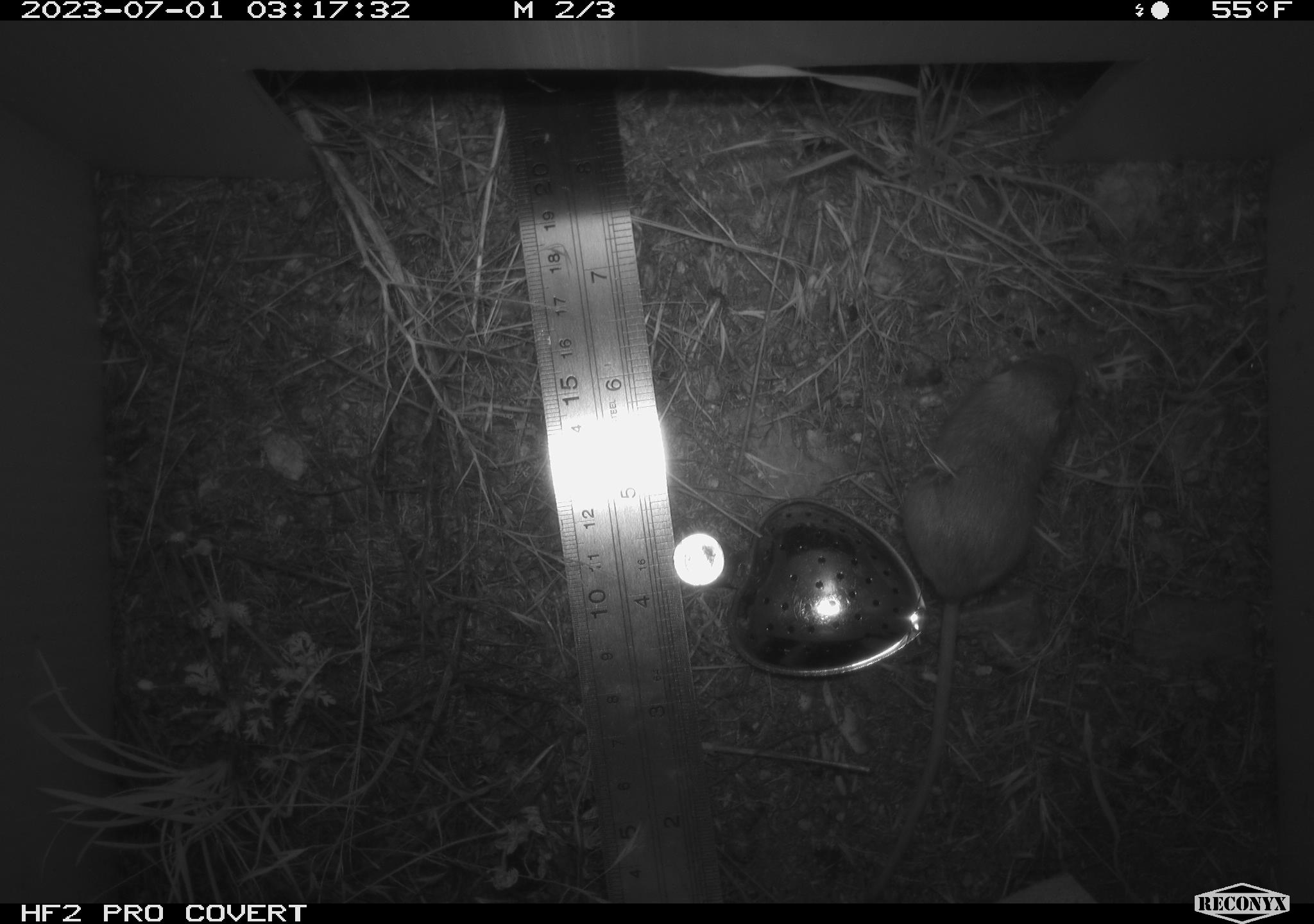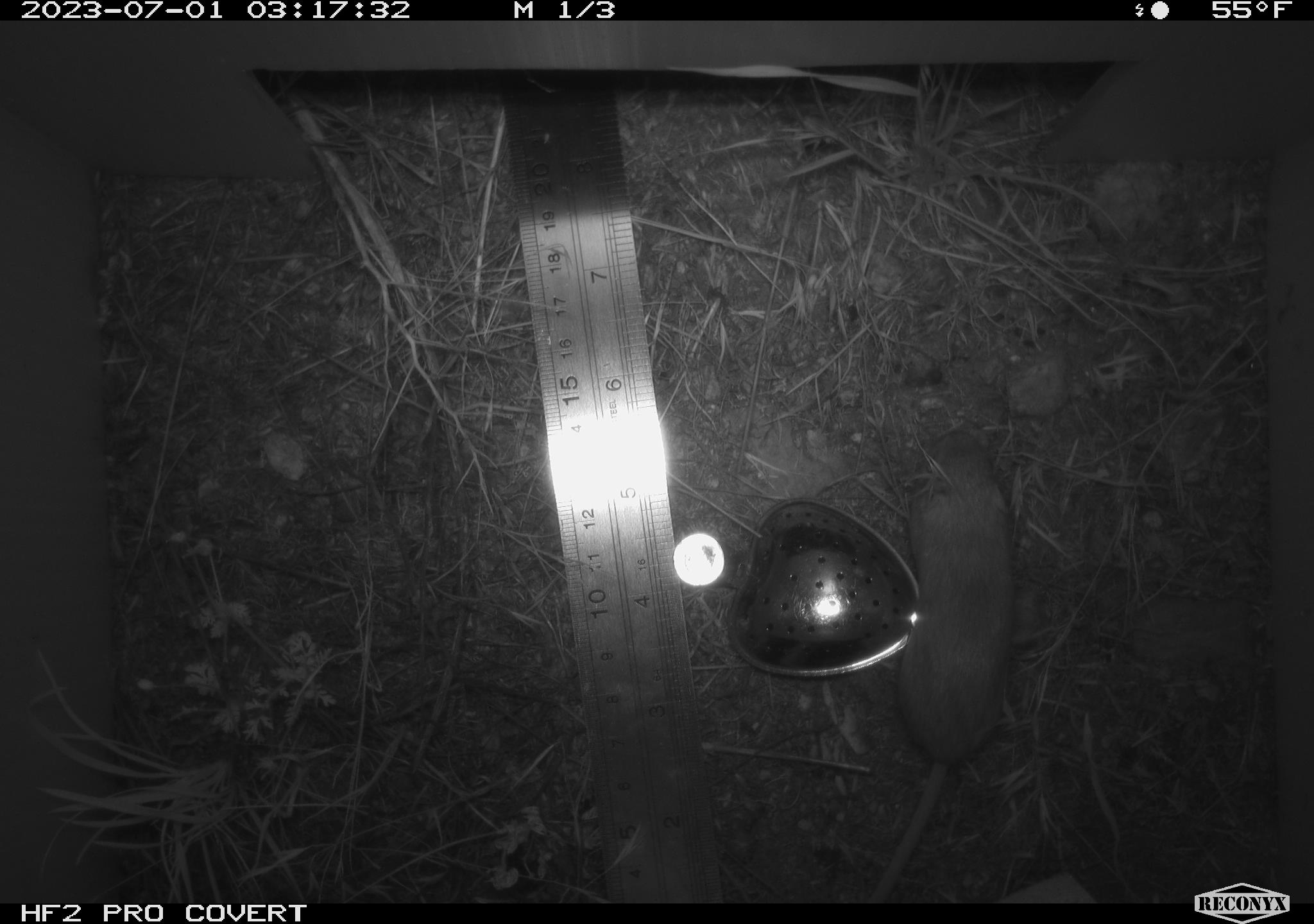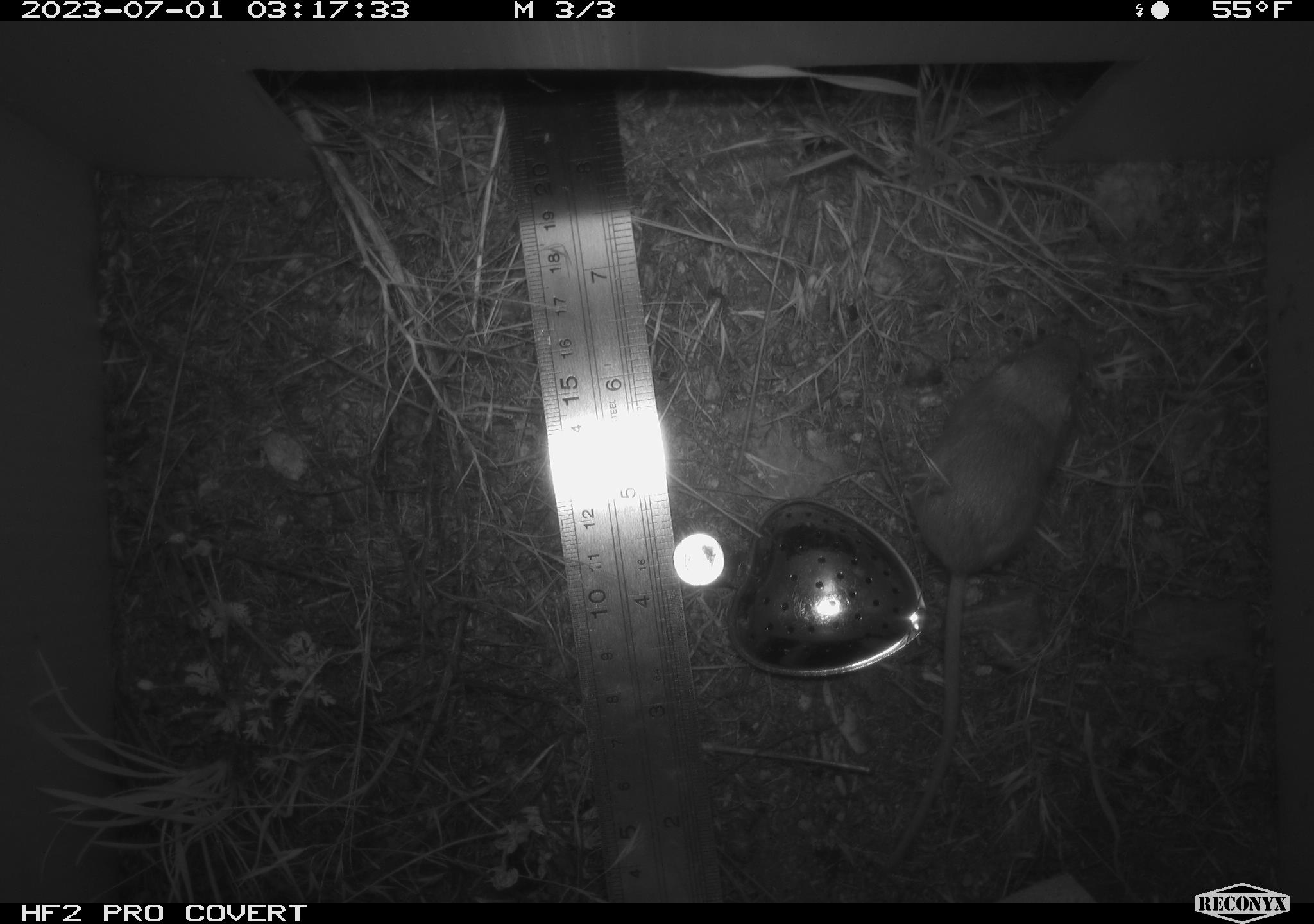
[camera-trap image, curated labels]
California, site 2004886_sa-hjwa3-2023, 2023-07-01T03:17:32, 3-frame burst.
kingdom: Animalia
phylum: Chordata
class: Mammalia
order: Rodentia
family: Heteromyidae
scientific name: Heteromyidae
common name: kangaroo rats and pocket mice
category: heteromyidae family